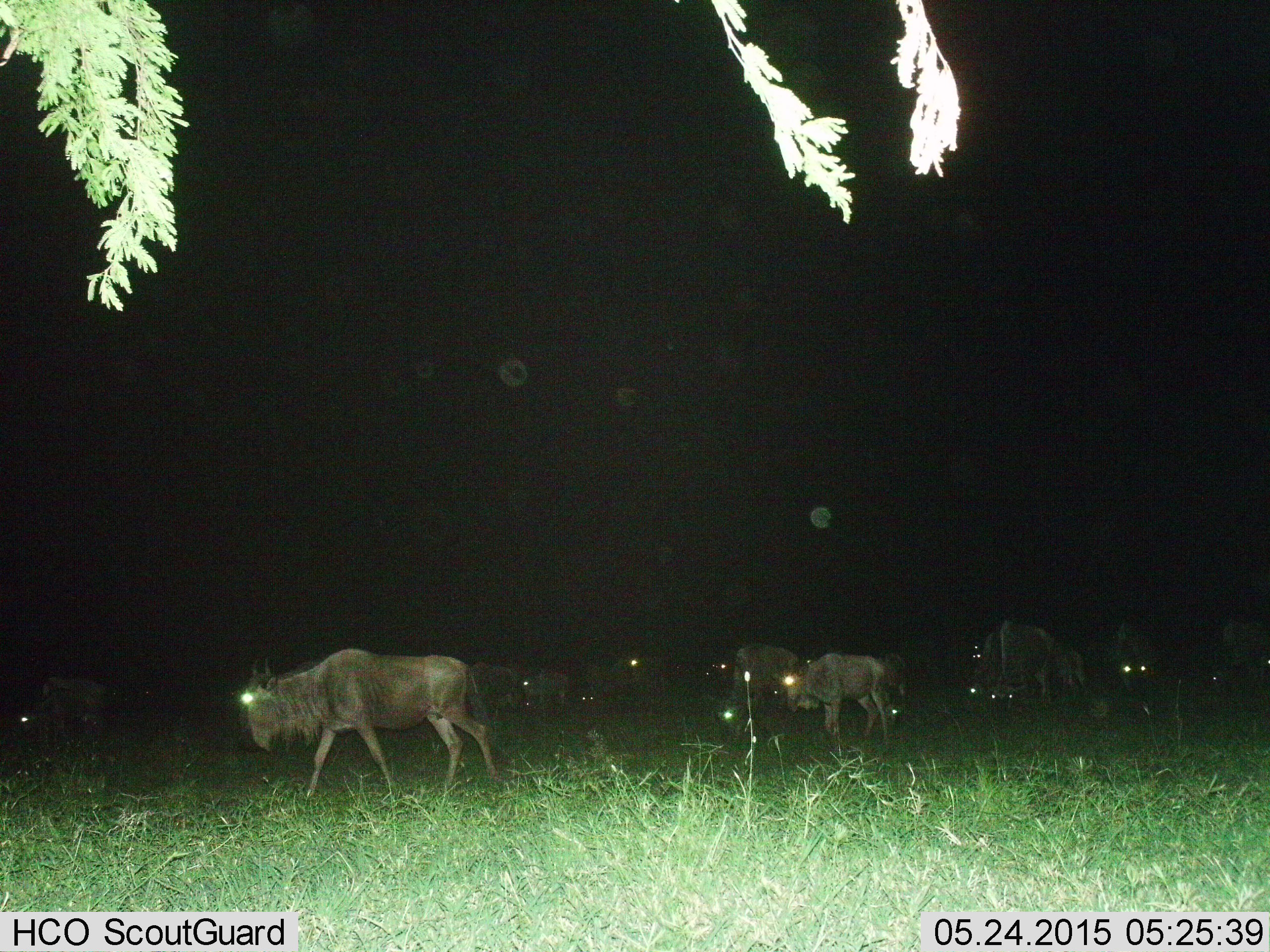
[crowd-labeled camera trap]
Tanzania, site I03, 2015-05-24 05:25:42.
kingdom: Animalia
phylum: Chordata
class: Mammalia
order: Artiodactyla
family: Bovidae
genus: Connochaetes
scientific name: Connochaetes taurinus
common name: blue wildebeest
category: wildebeest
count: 11-50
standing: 40%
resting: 0%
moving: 80%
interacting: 10%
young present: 10%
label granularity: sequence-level